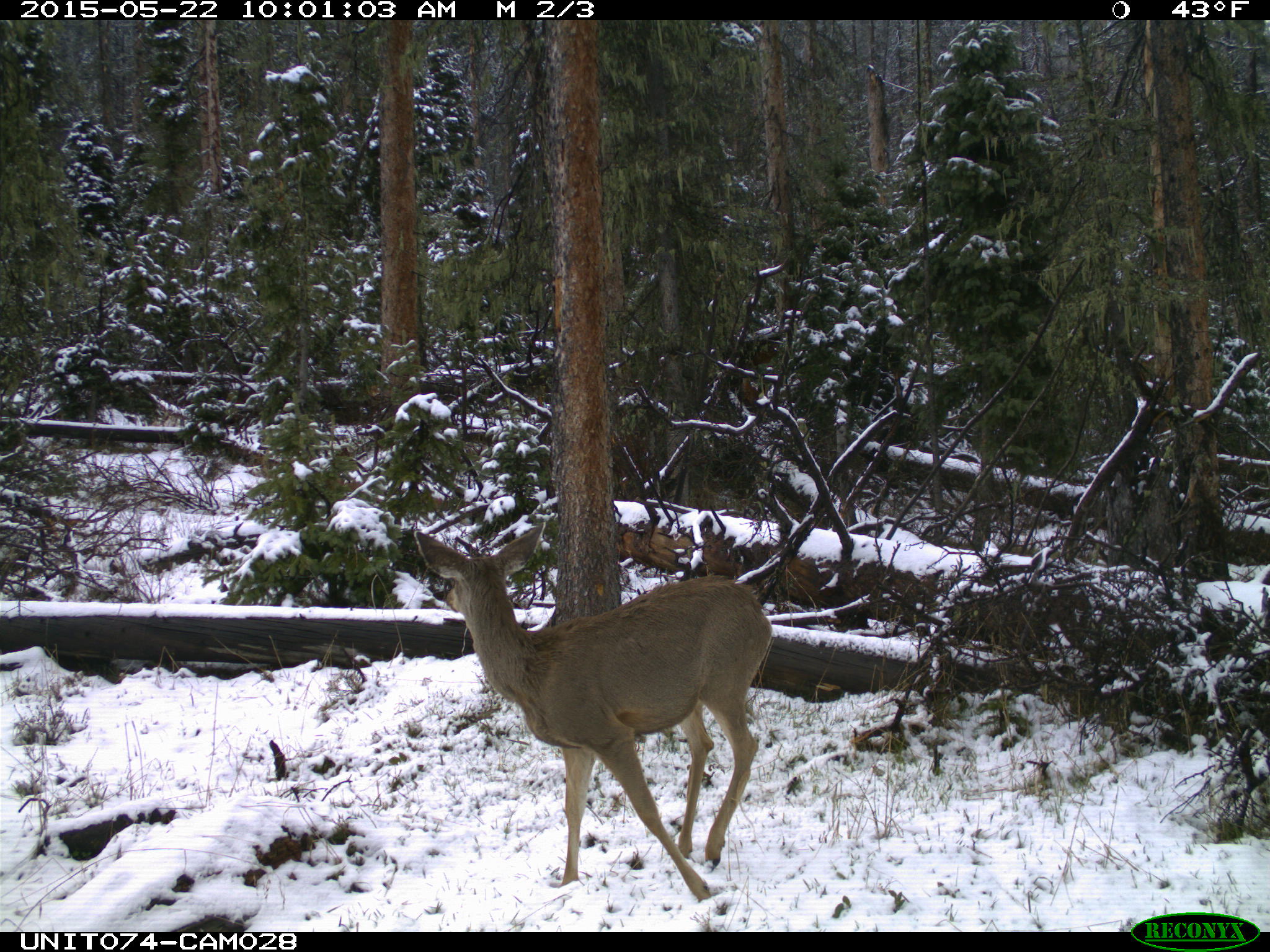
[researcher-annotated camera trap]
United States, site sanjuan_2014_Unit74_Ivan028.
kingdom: Animalia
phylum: Chordata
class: Mammalia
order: Artiodactyla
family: Cervidae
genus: Odocoileus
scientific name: Odocoileus hemionus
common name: mule deer